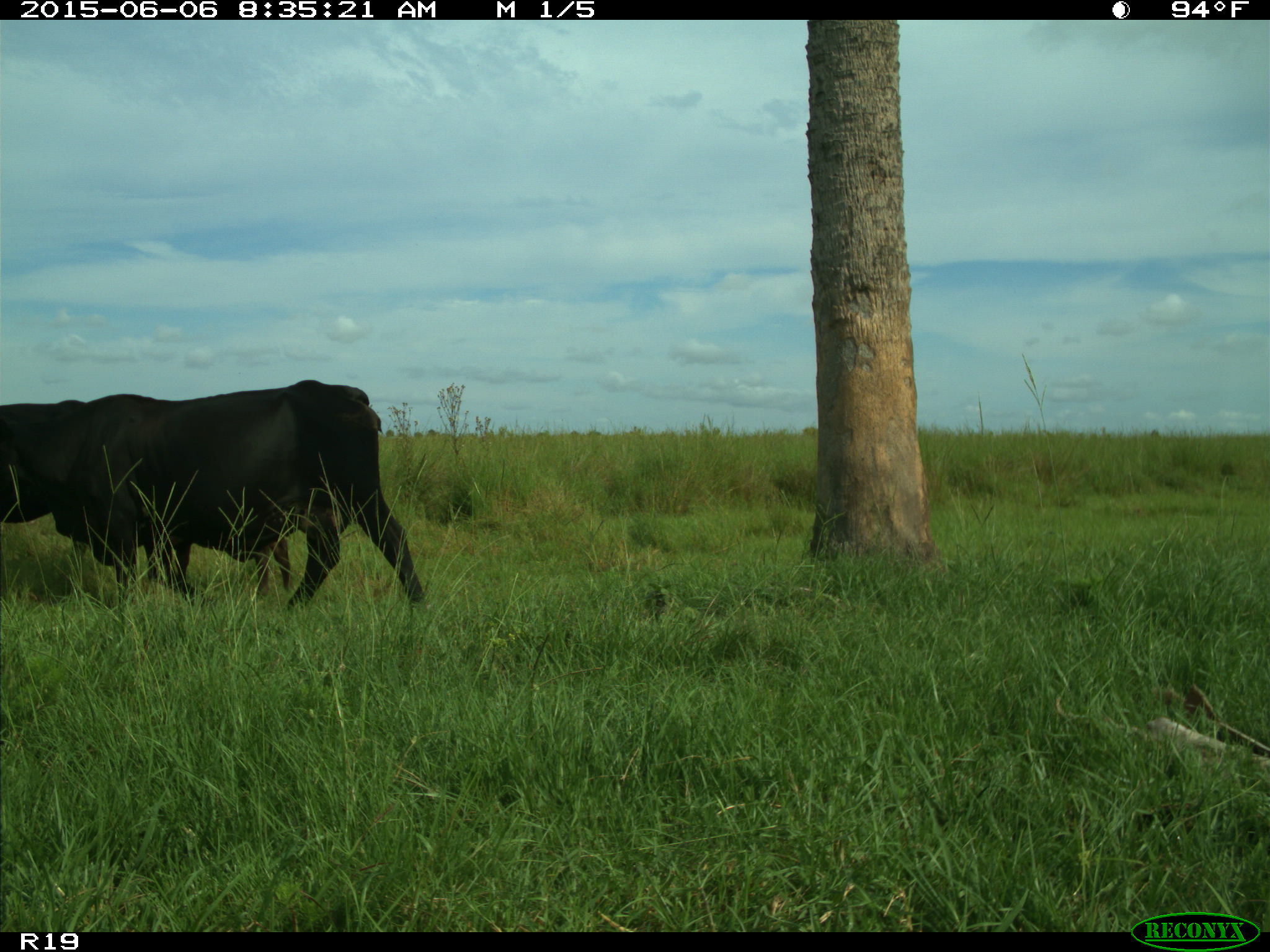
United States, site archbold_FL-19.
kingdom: Animalia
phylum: Chordata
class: Mammalia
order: Artiodactyla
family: Bovidae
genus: Bos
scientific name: Bos taurus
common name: domestic cow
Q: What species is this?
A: Bos taurus (domestic cow).